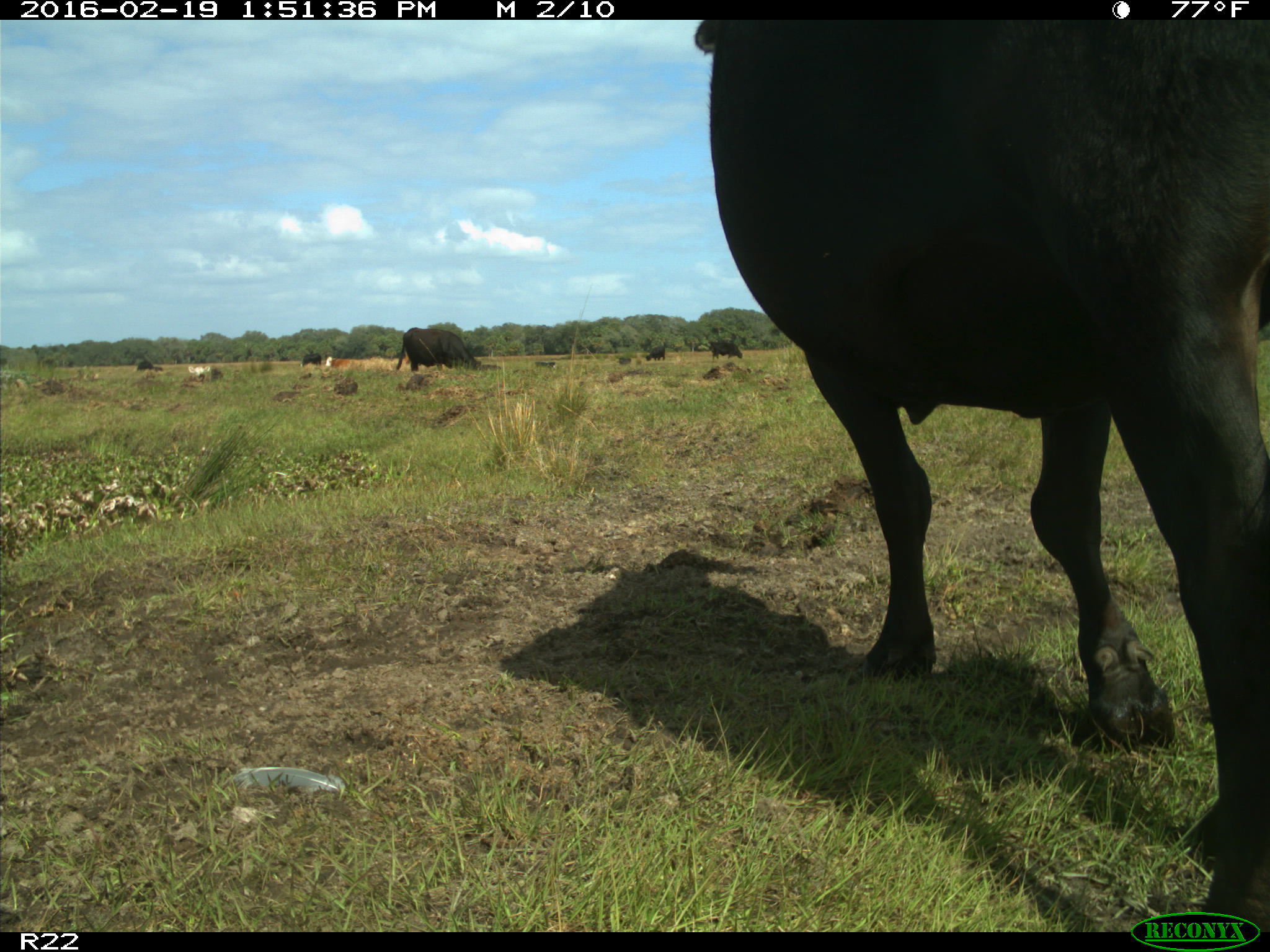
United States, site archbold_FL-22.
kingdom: Animalia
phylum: Chordata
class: Mammalia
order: Artiodactyla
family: Bovidae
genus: Bos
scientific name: Bos taurus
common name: domestic cow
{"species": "Bos taurus (domestic cow)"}